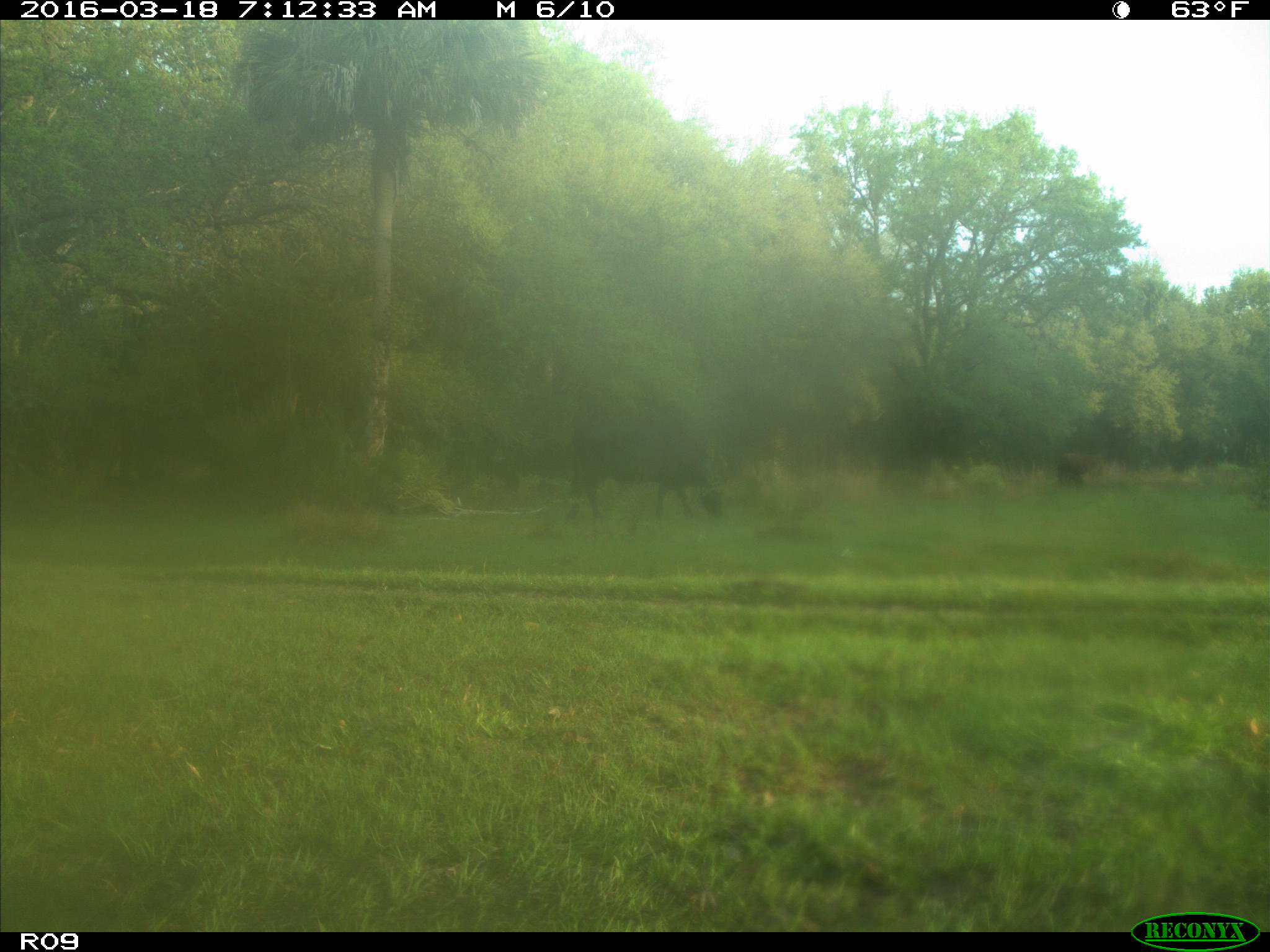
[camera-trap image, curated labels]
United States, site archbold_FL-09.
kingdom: Animalia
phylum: Chordata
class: Mammalia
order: Artiodactyla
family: Bovidae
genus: Bos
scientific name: Bos taurus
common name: domestic cow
Bos taurus (domestic cow).